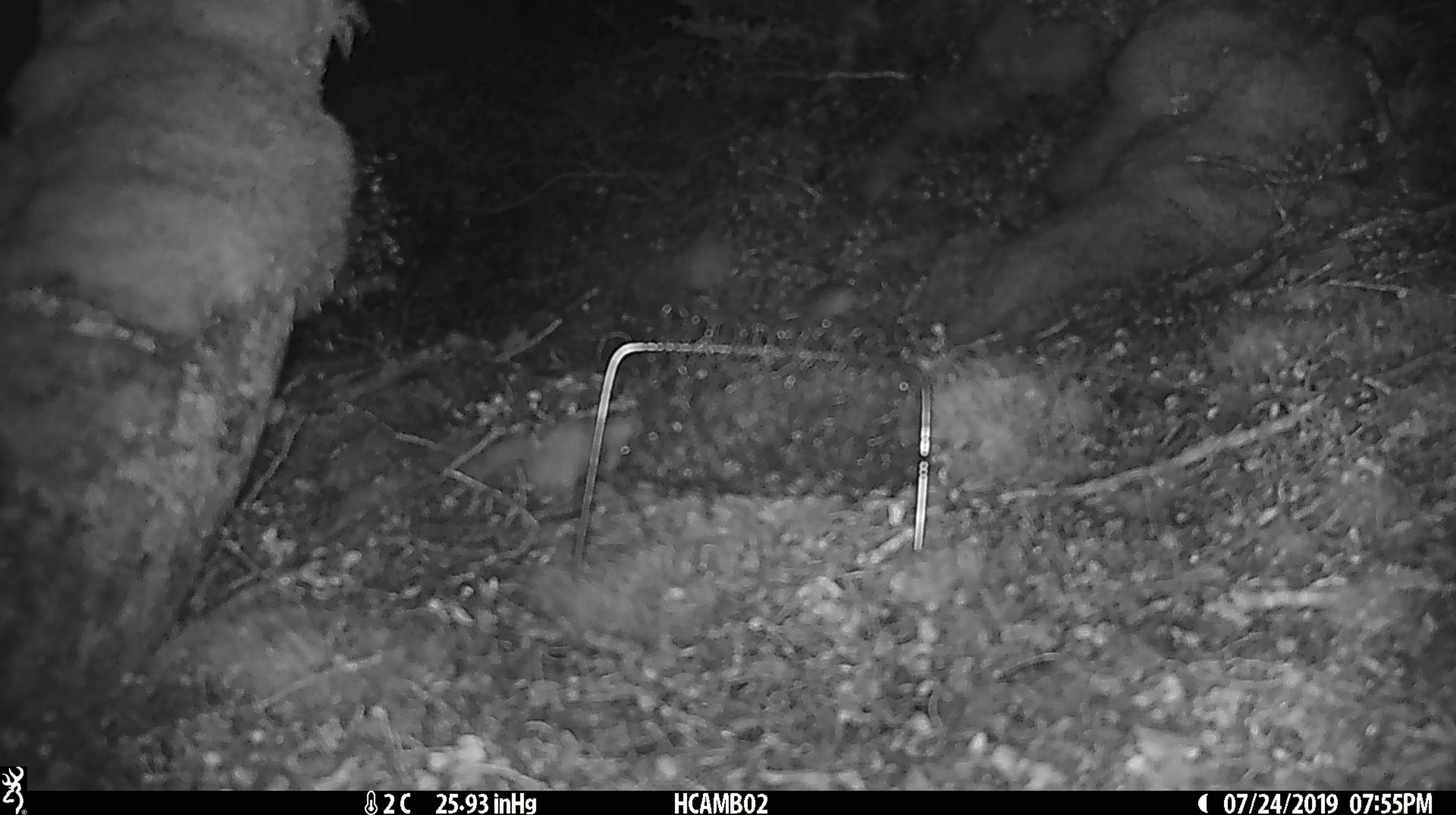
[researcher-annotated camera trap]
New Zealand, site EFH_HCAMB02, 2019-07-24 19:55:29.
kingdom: Animalia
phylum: Chordata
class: Mammalia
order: Rodentia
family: Muridae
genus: Mus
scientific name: Mus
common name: mouse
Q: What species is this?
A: Mouse (Mus).